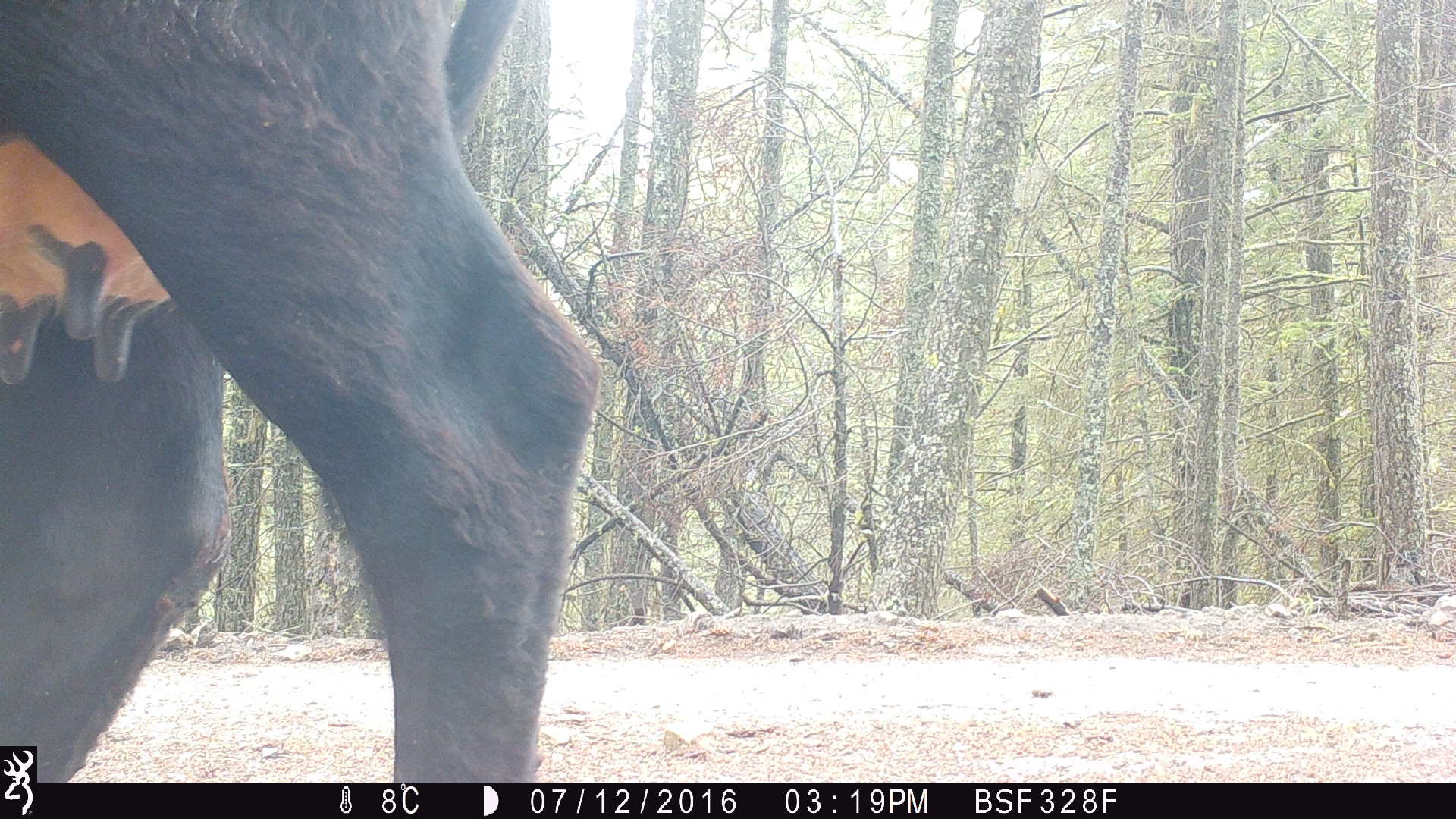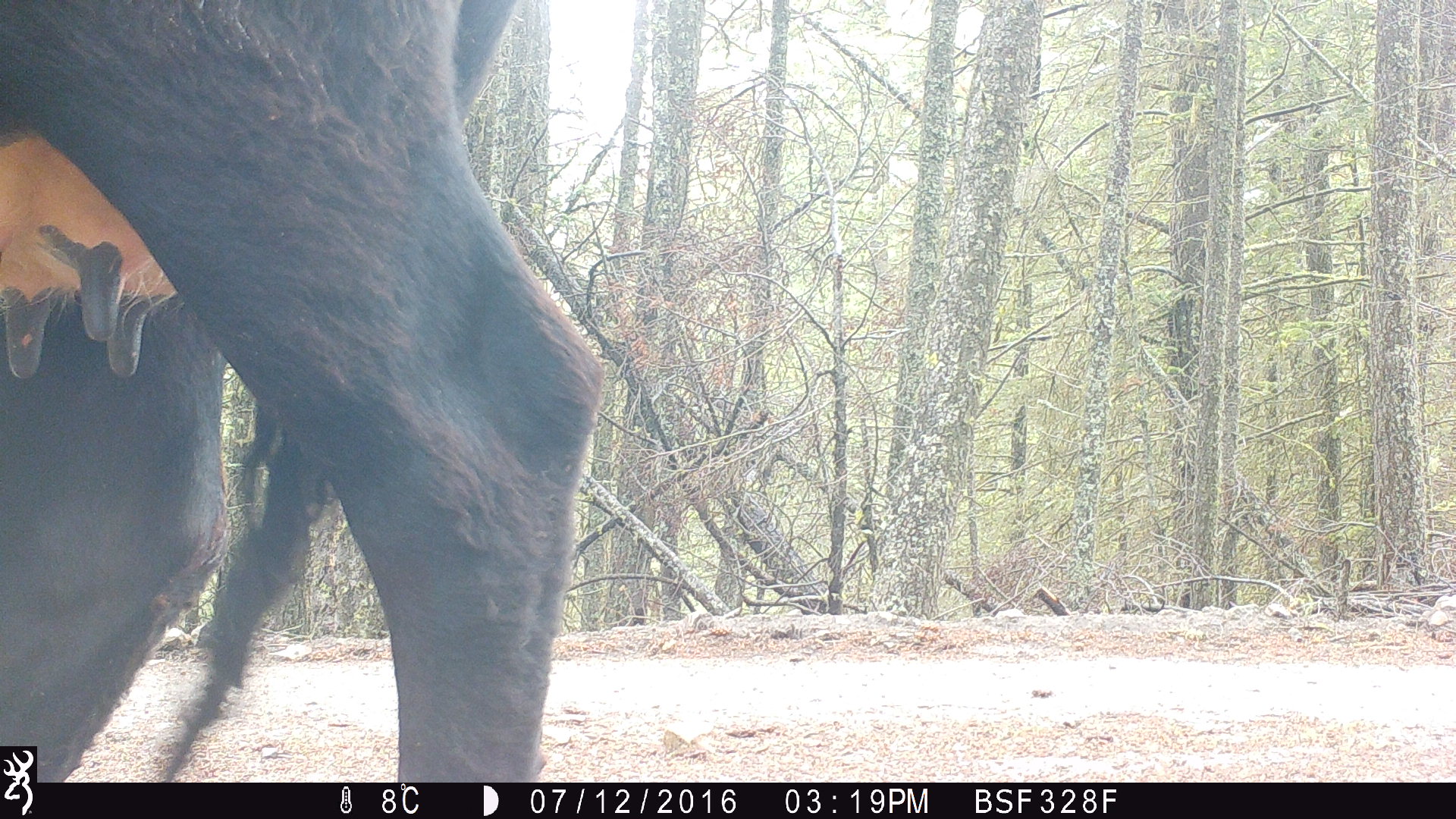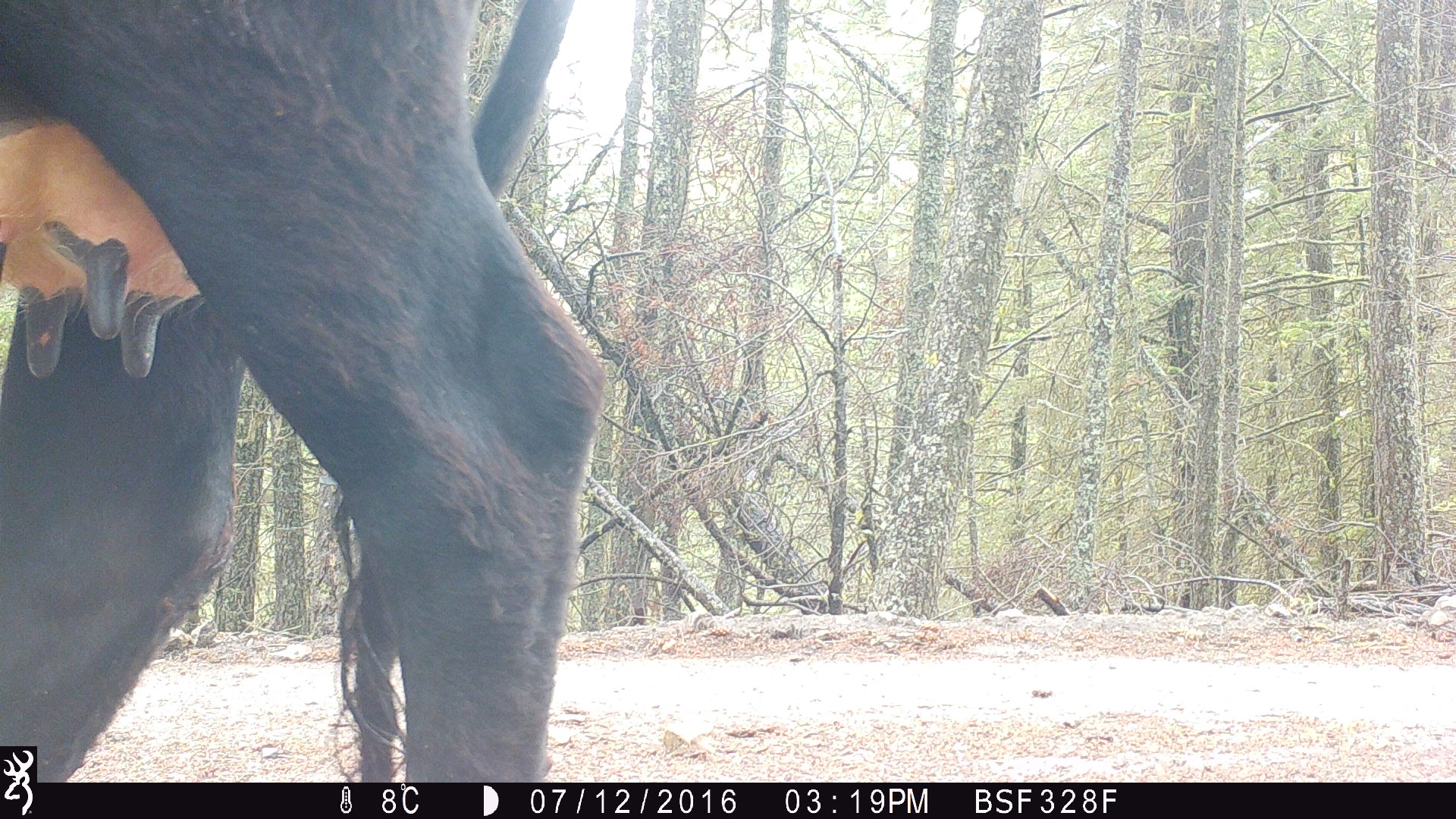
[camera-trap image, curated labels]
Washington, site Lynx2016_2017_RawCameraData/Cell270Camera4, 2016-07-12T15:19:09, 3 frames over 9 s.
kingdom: Animalia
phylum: Chordata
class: Mammalia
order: Artiodactyla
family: Bovidae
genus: Bos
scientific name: Bos taurus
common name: domestic cattle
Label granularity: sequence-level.